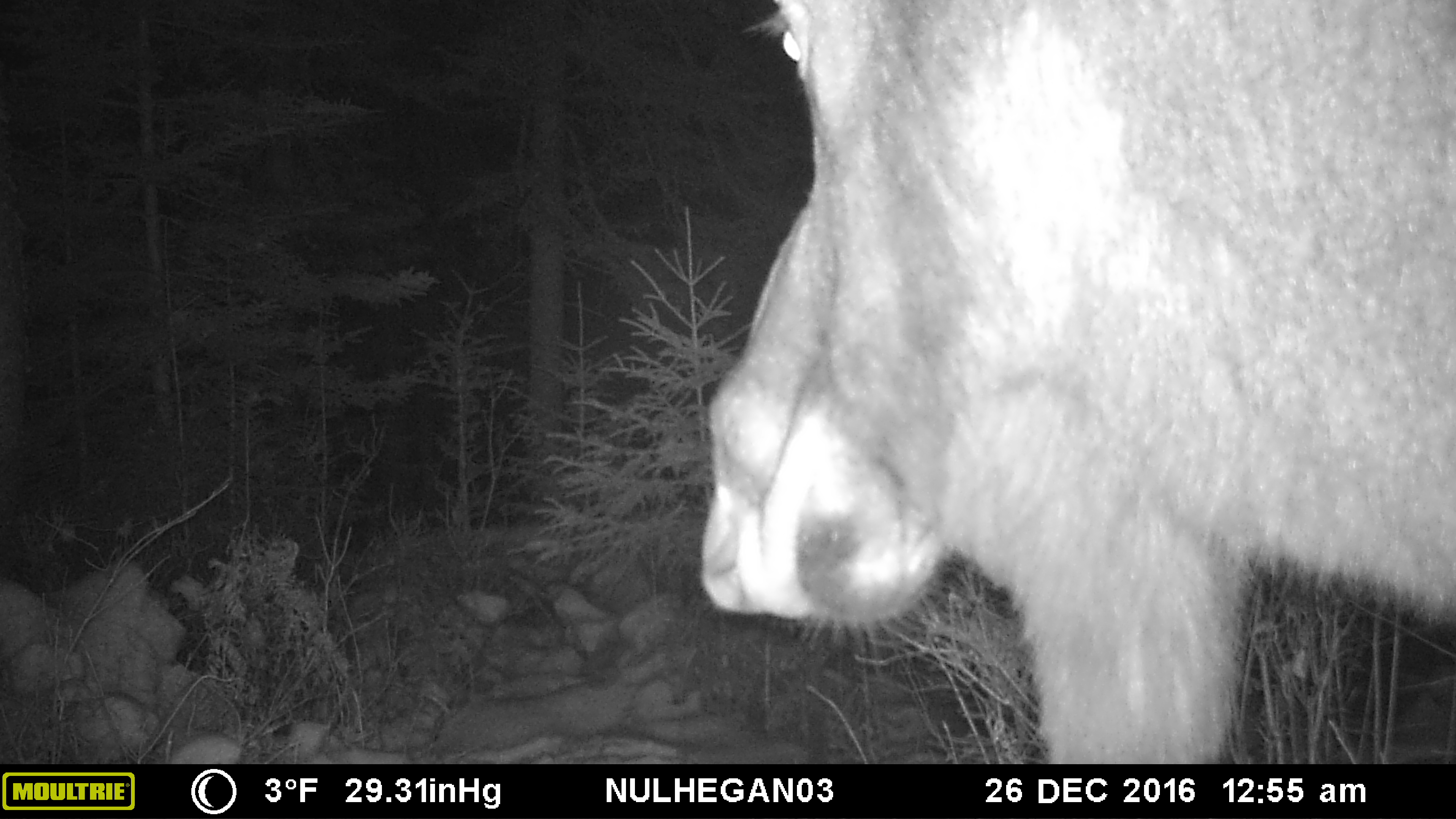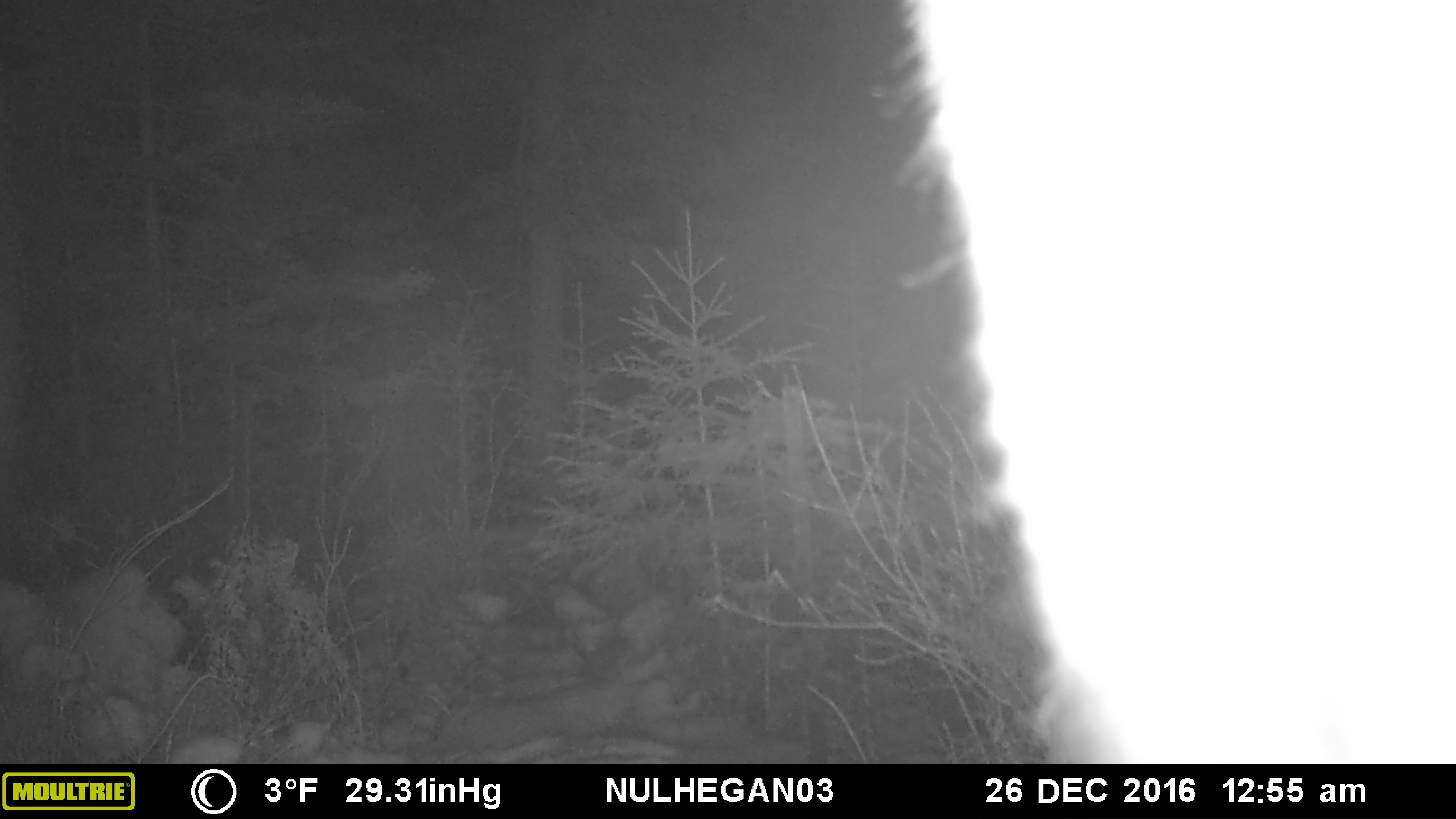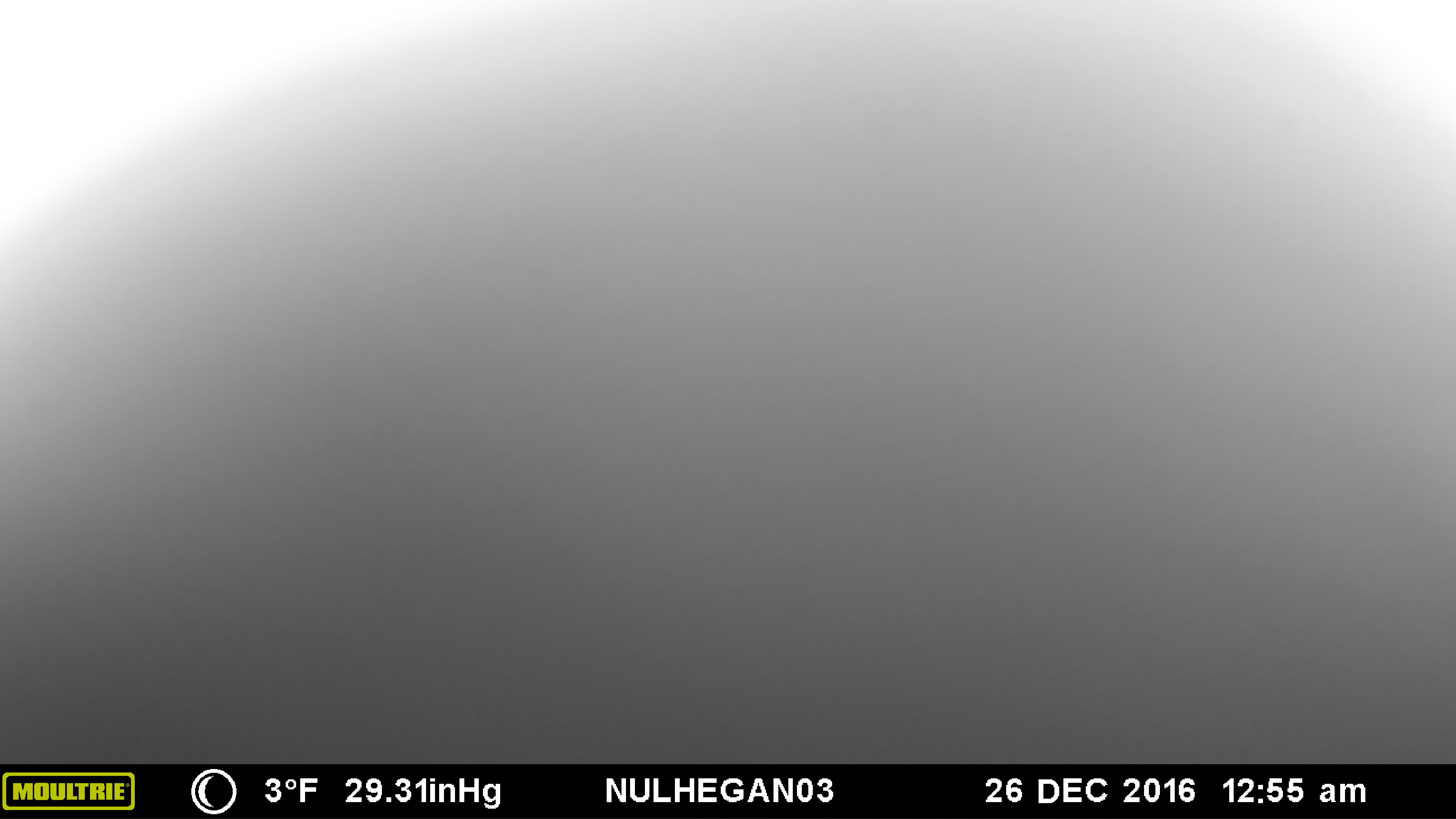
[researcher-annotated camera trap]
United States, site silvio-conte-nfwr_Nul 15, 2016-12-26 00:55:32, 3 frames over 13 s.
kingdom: Animalia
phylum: Chordata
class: Mammalia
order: Artiodactyla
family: Cervidae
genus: Alces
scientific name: Alces alces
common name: moose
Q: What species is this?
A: Moose (Alces alces).